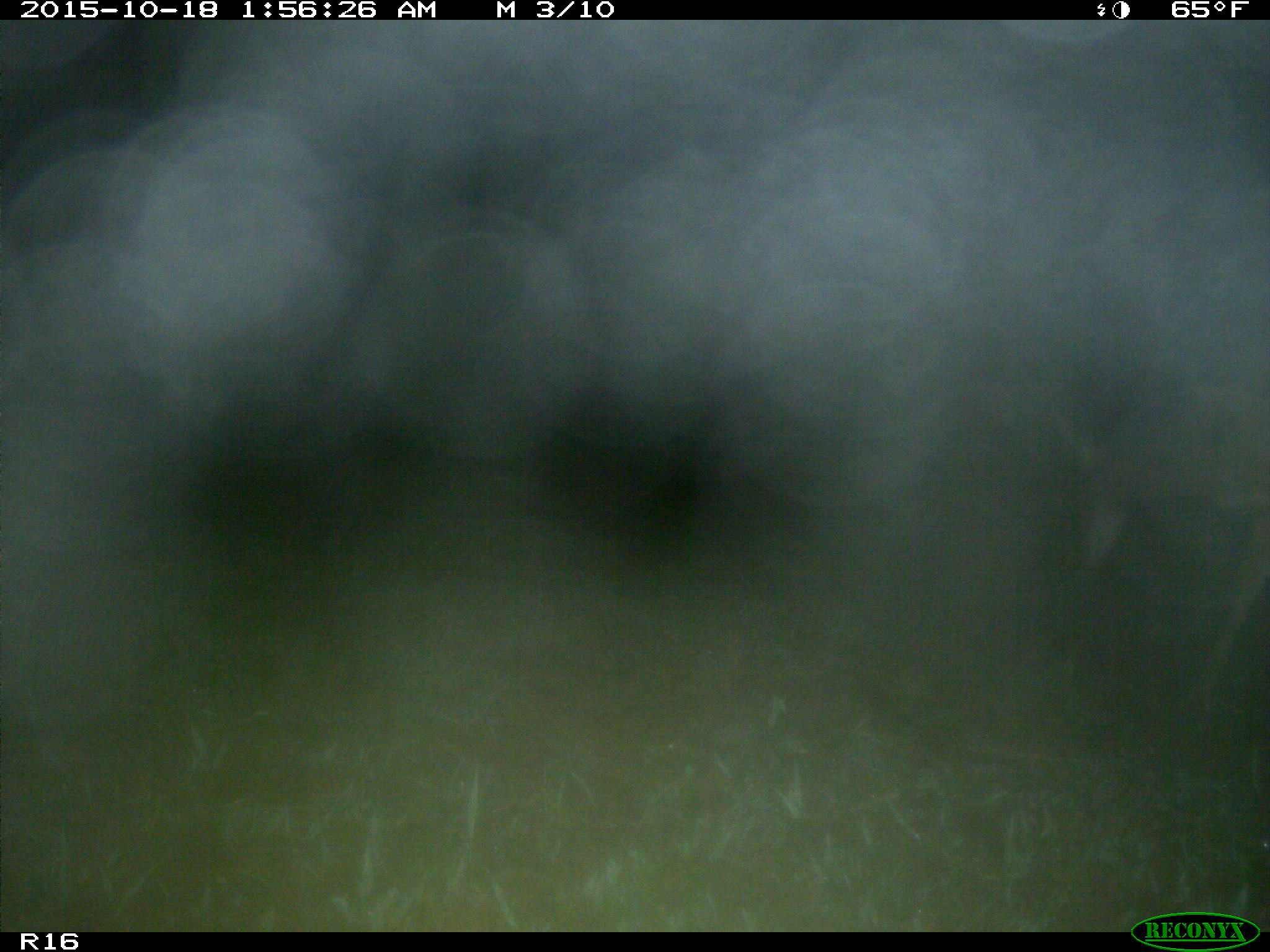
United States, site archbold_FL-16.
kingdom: Animalia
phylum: Chordata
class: Mammalia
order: Artiodactyla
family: Cervidae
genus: Odocoileus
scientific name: Odocoileus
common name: deer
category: unidentified deer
Unidentified deer (deer) (Odocoileus).